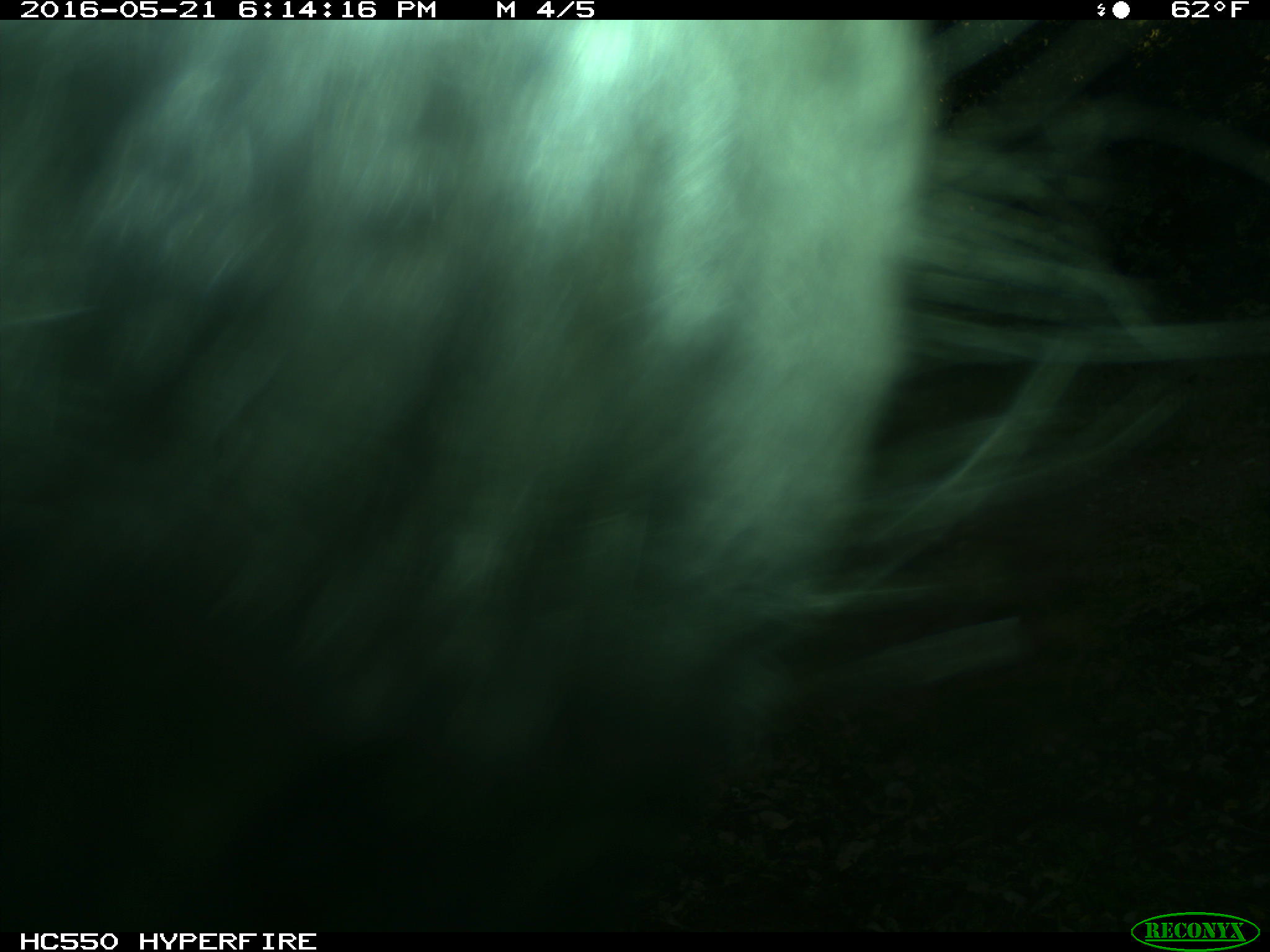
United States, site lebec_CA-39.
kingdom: Animalia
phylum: Chordata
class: Mammalia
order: Artiodactyla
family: Bovidae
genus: Bos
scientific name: Bos taurus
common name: domestic cow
Bos taurus (domestic cow).